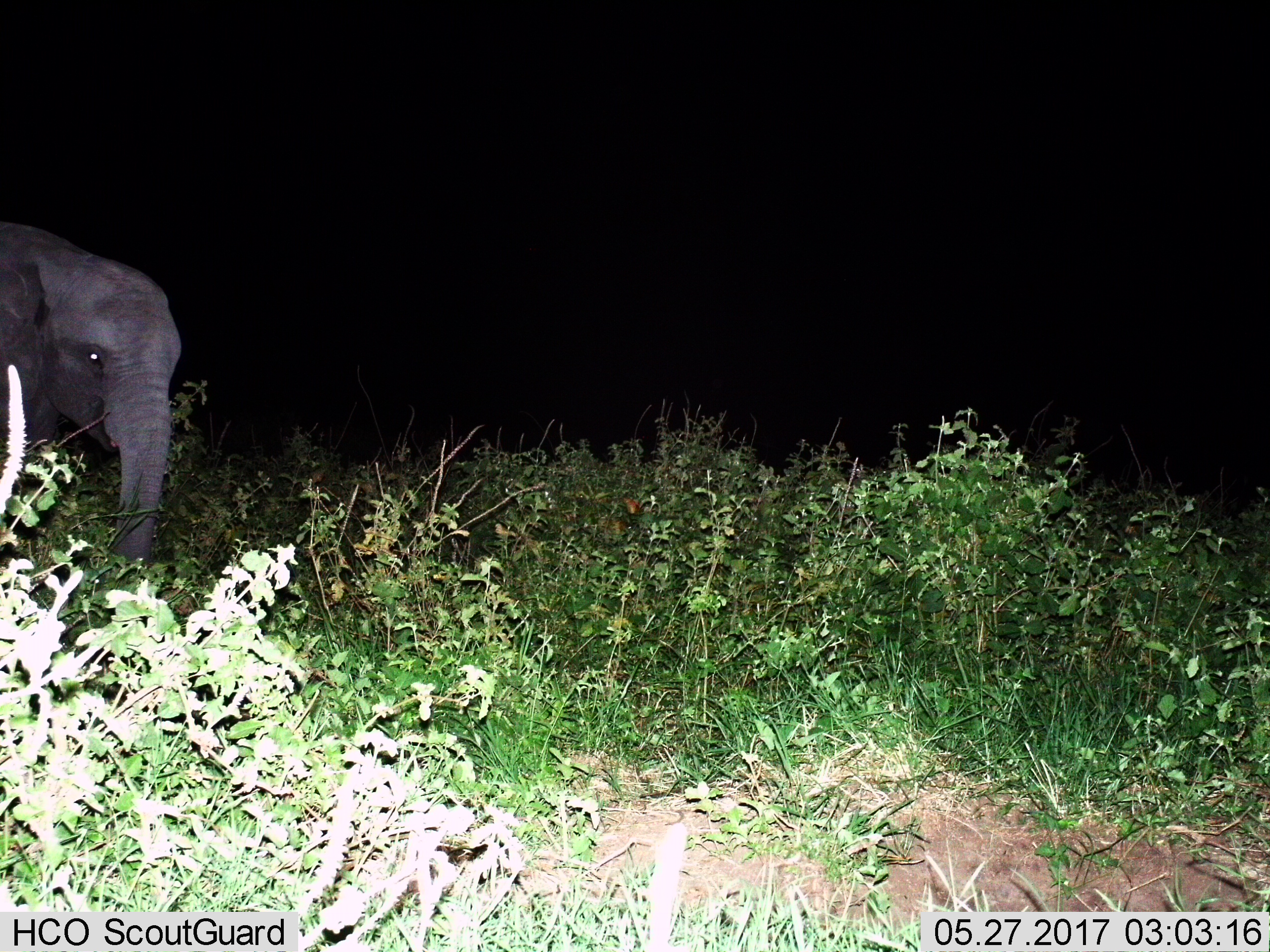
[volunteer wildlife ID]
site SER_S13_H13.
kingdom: Animalia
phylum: Chordata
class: Mammalia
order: Proboscidea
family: Elephantidae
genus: Loxodonta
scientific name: Loxodonta africana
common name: african bush elephant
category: elephant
Elephant (african bush elephant) (Loxodonta africana), count 1. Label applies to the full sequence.